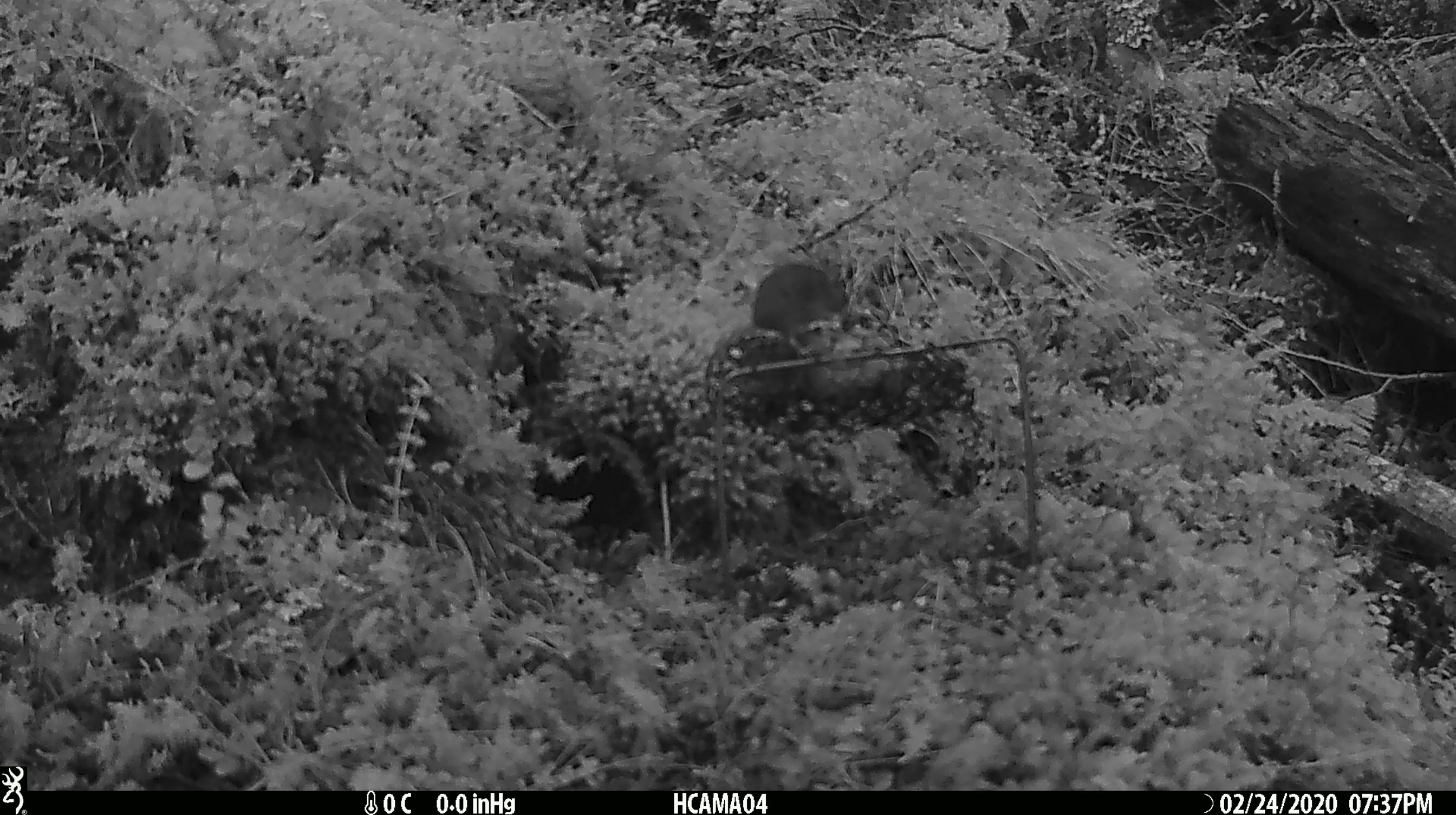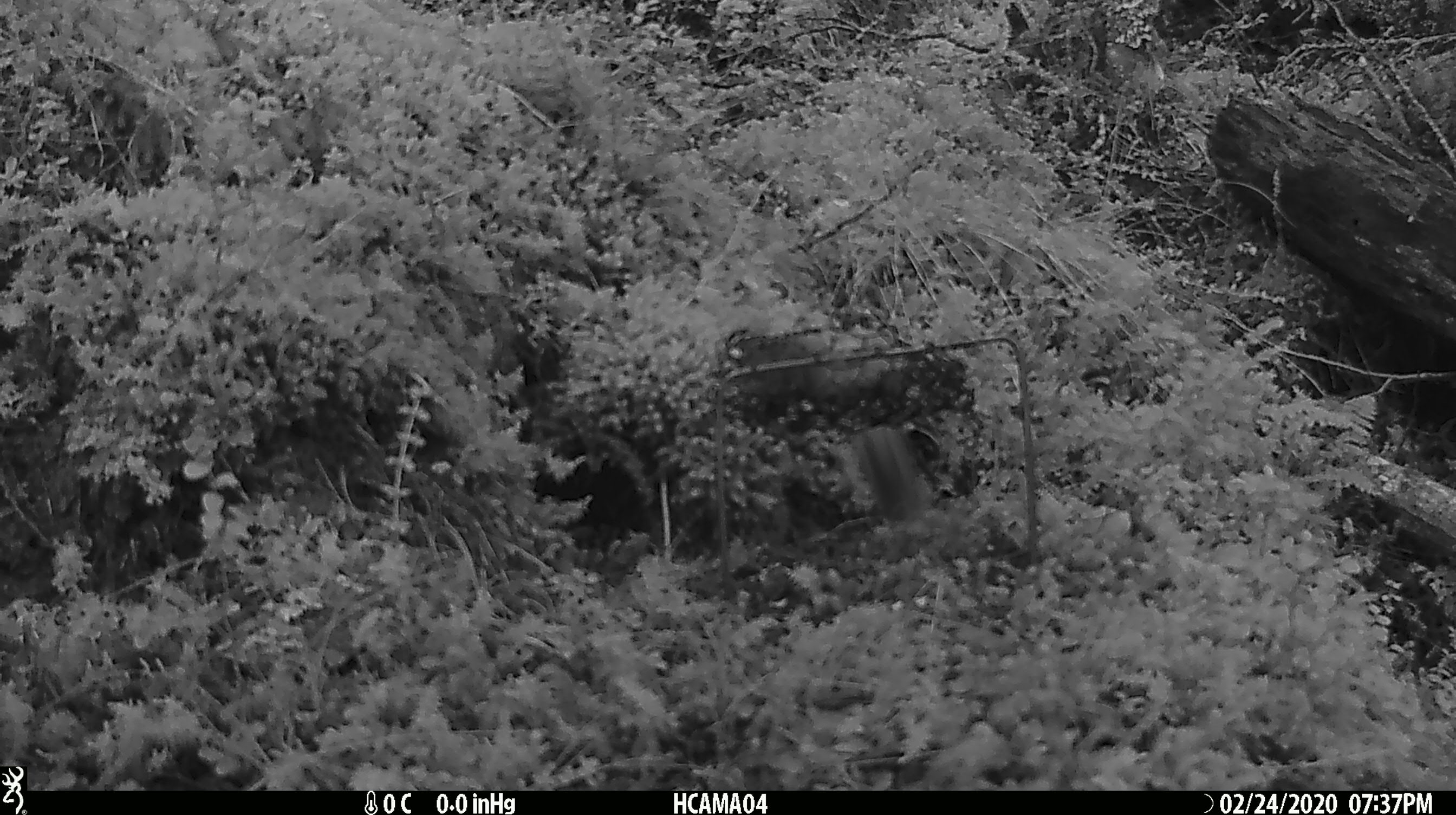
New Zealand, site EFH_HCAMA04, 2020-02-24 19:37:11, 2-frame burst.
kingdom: Animalia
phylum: Chordata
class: Mammalia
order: Rodentia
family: Muridae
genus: Mus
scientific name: Mus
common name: mouse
Mouse (Mus).